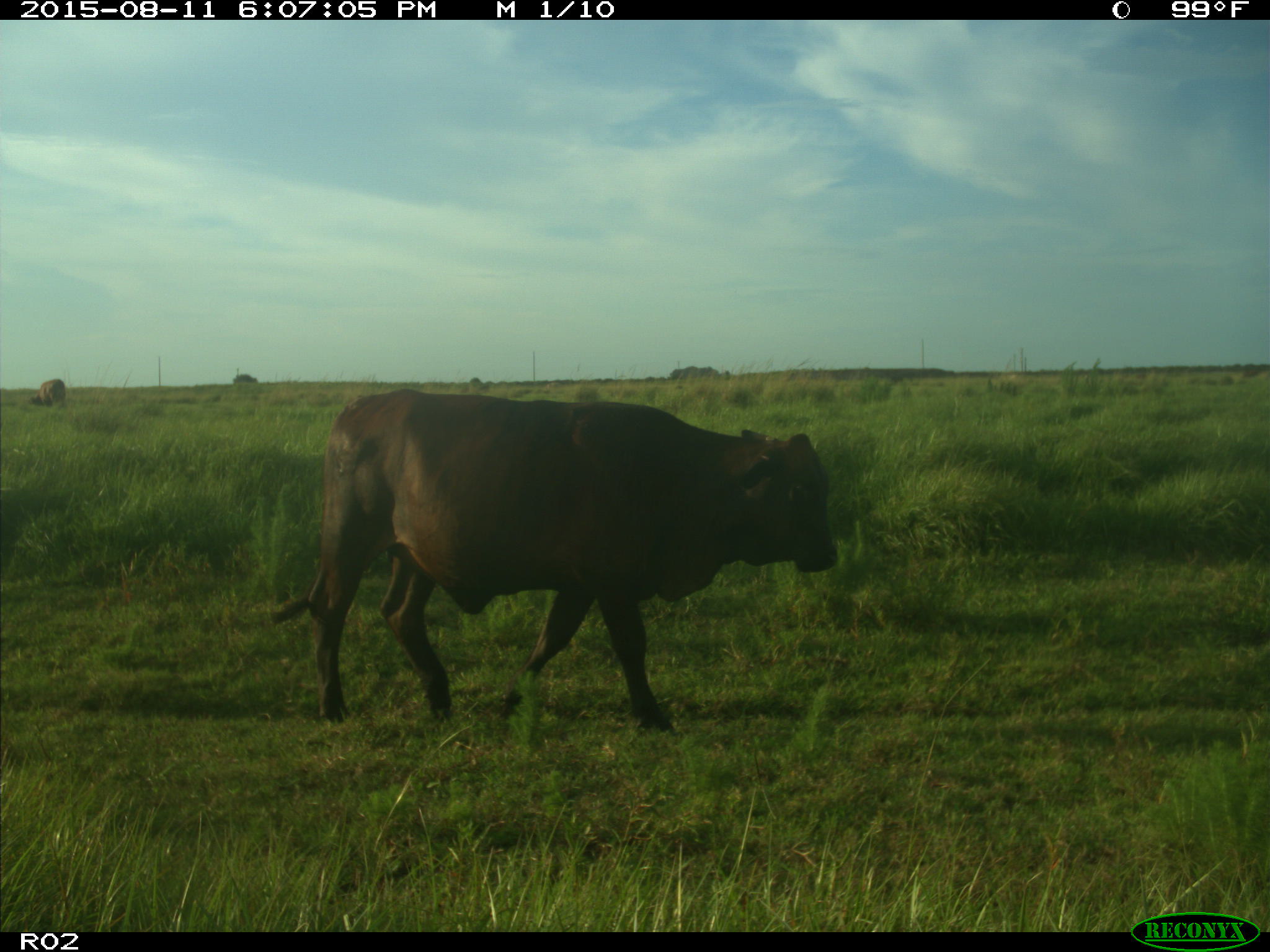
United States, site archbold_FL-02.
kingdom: Animalia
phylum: Chordata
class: Mammalia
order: Artiodactyla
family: Bovidae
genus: Bos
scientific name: Bos taurus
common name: domestic cow